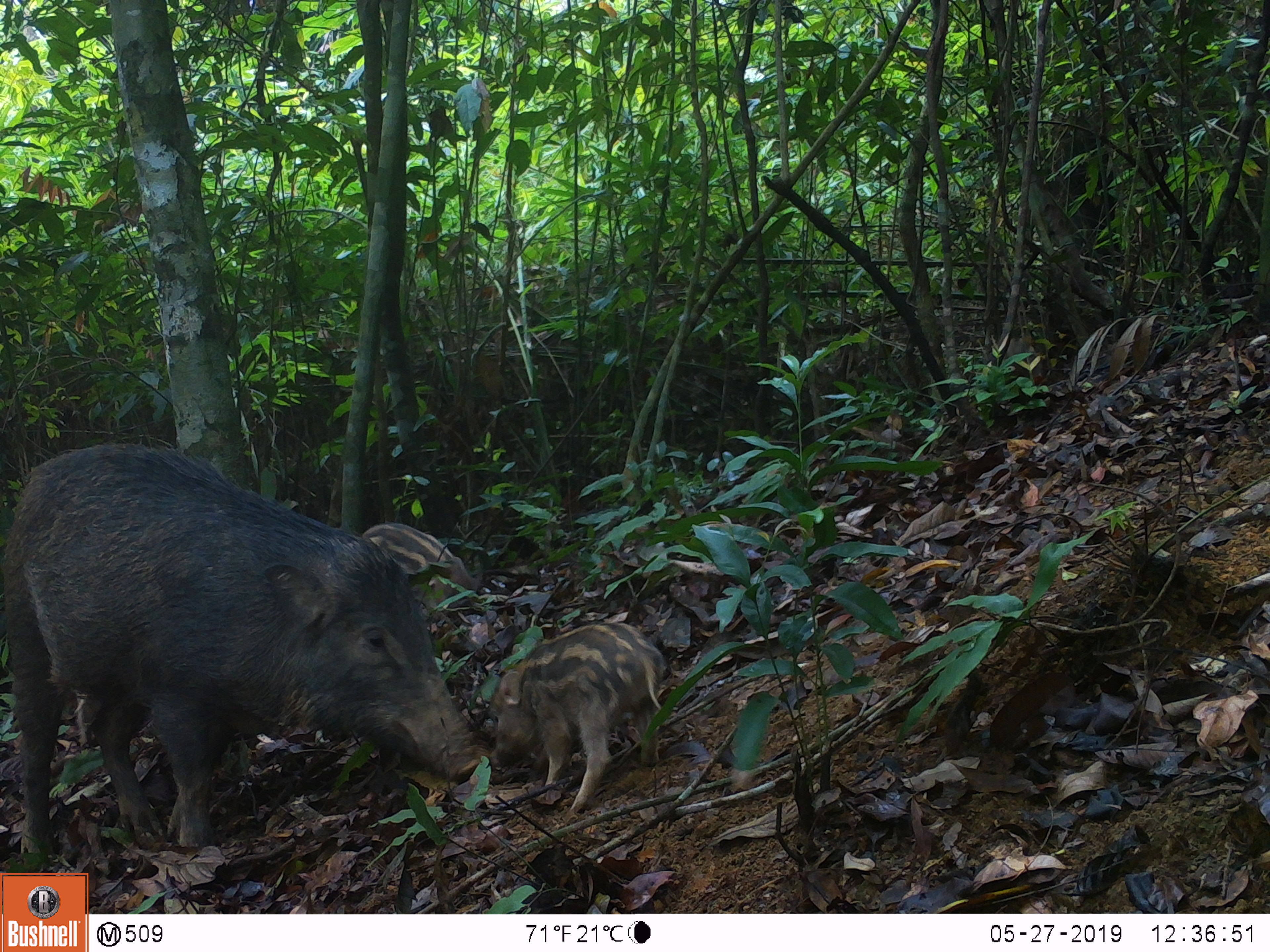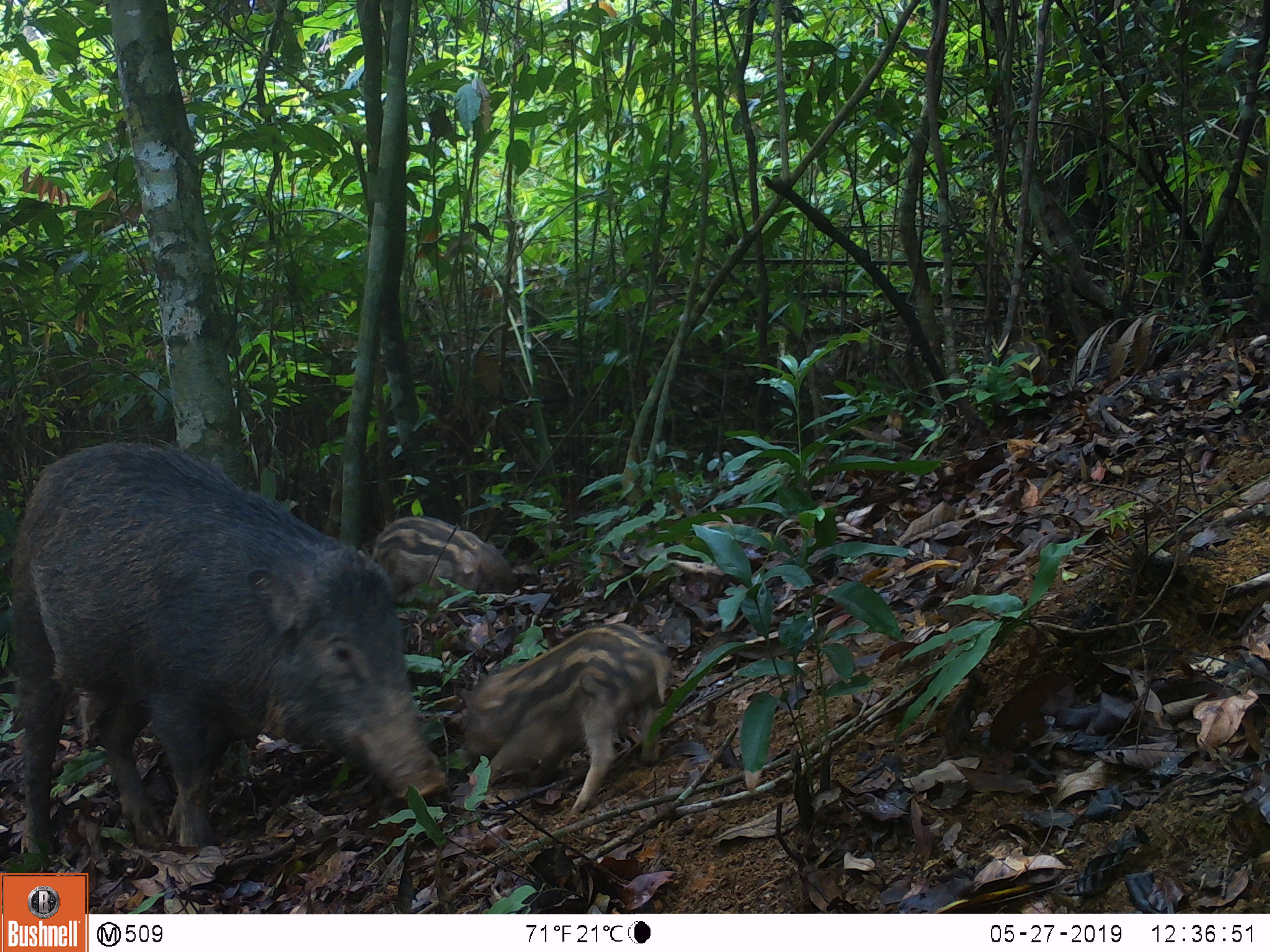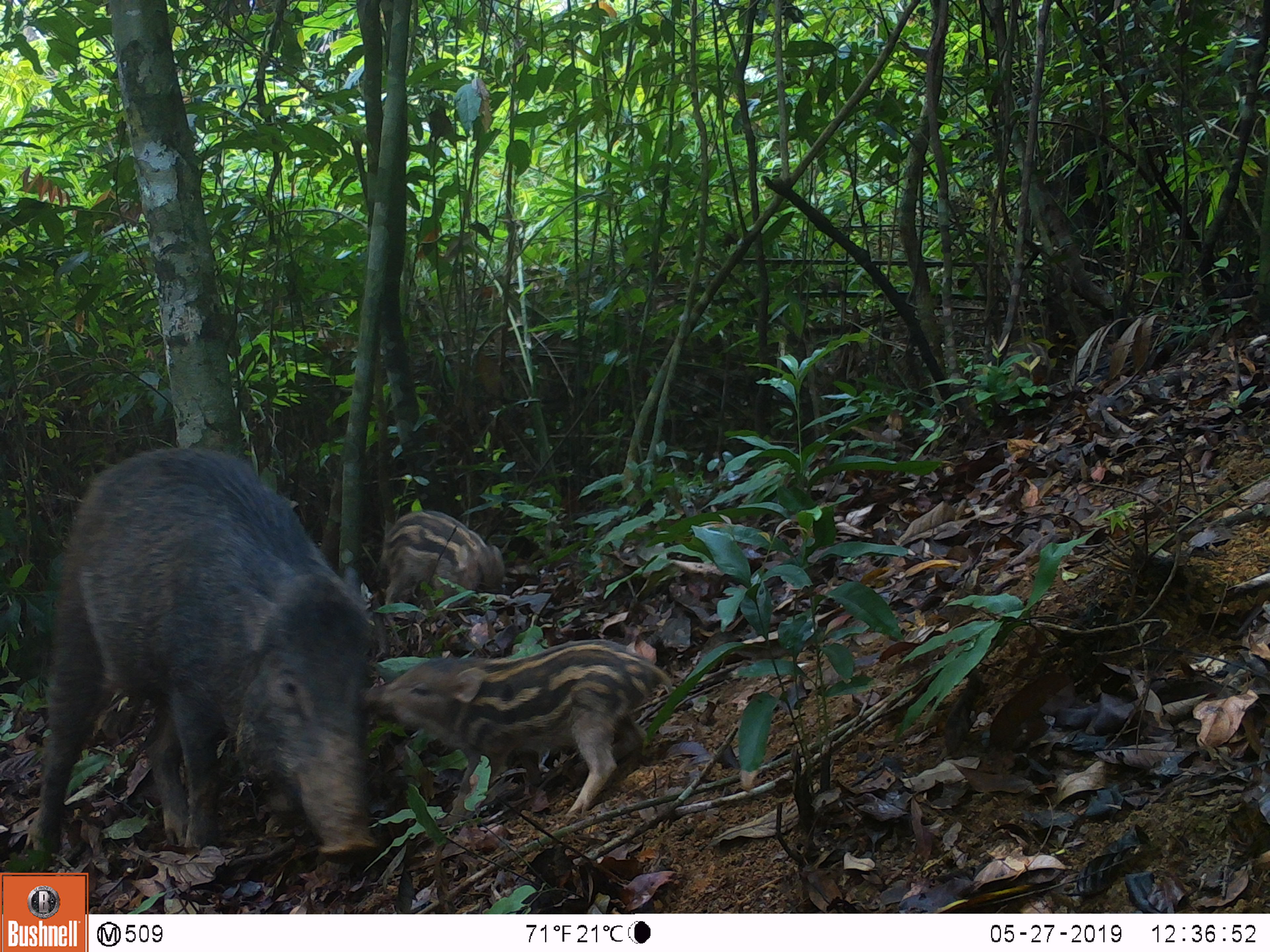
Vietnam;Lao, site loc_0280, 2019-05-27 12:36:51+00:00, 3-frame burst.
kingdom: Animalia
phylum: Chordata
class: Mammalia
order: Artiodactyla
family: Suidae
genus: Sus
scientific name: Sus scrofa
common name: eurasian wild pig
Eurasian wild pig (Sus scrofa). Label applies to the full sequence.